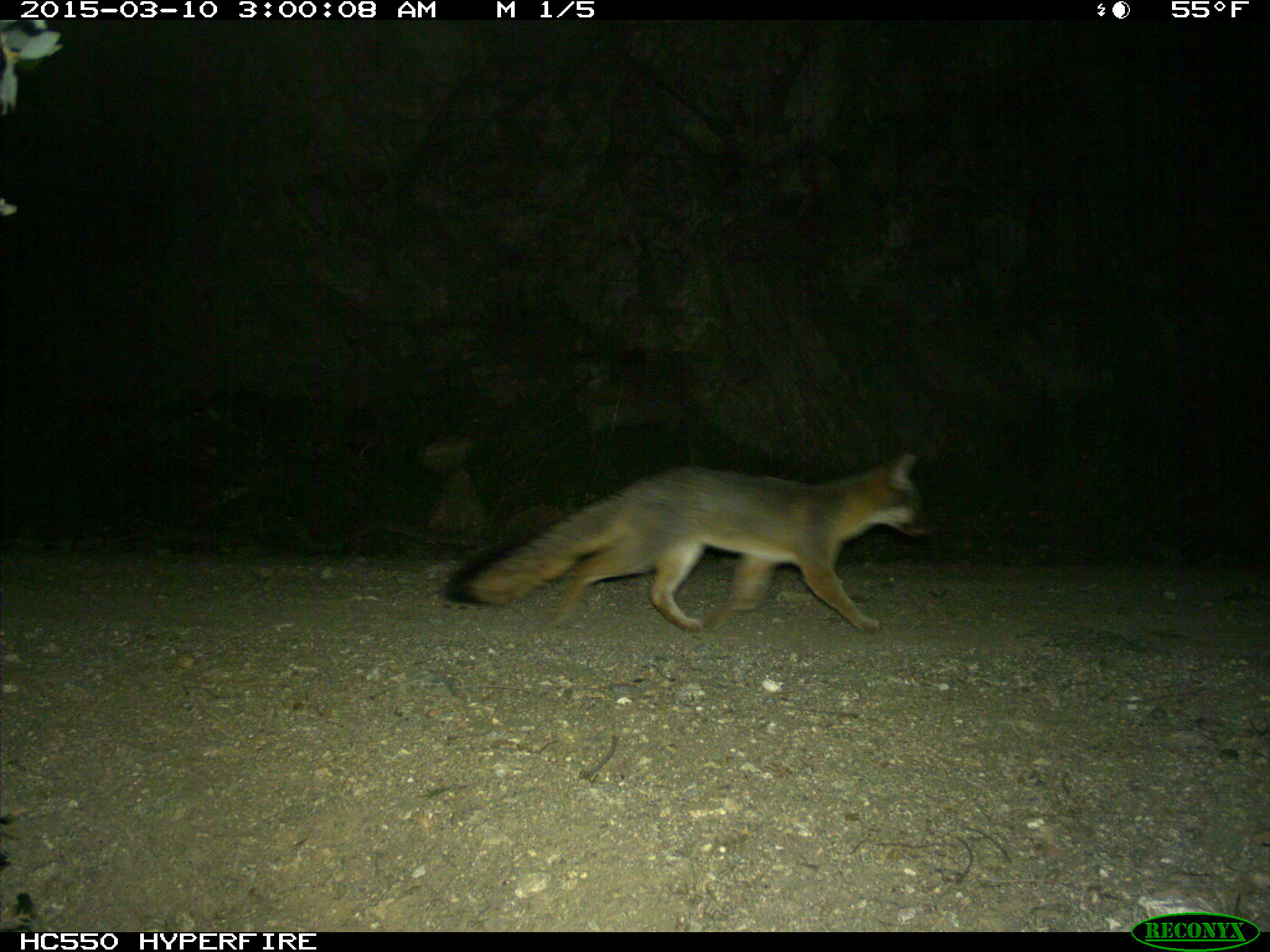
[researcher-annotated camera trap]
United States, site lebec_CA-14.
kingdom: Animalia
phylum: Chordata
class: Mammalia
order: Carnivora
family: Canidae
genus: Urocyon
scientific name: Urocyon cinereoargenteus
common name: gray fox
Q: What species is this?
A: Urocyon cinereoargenteus (gray fox).